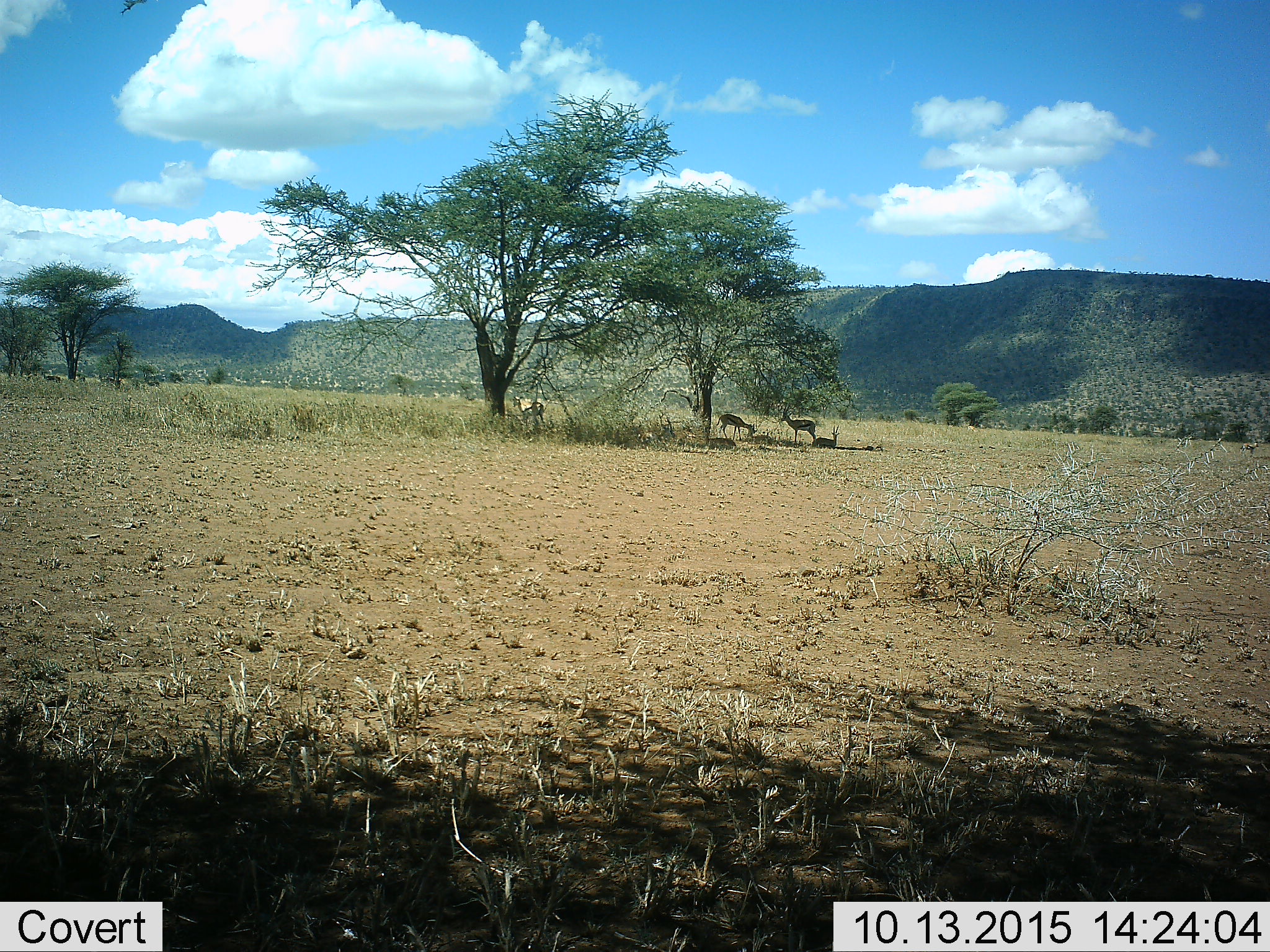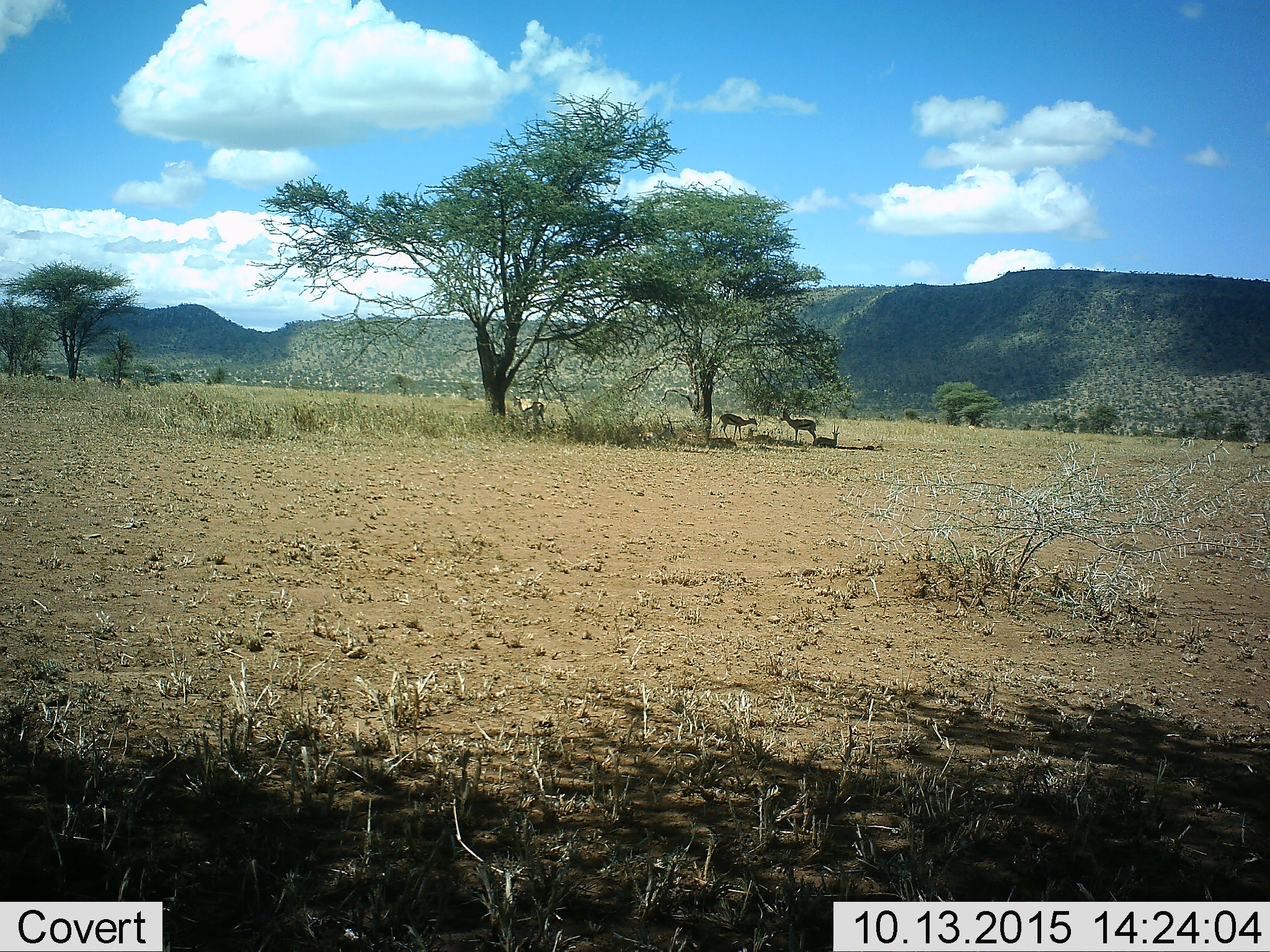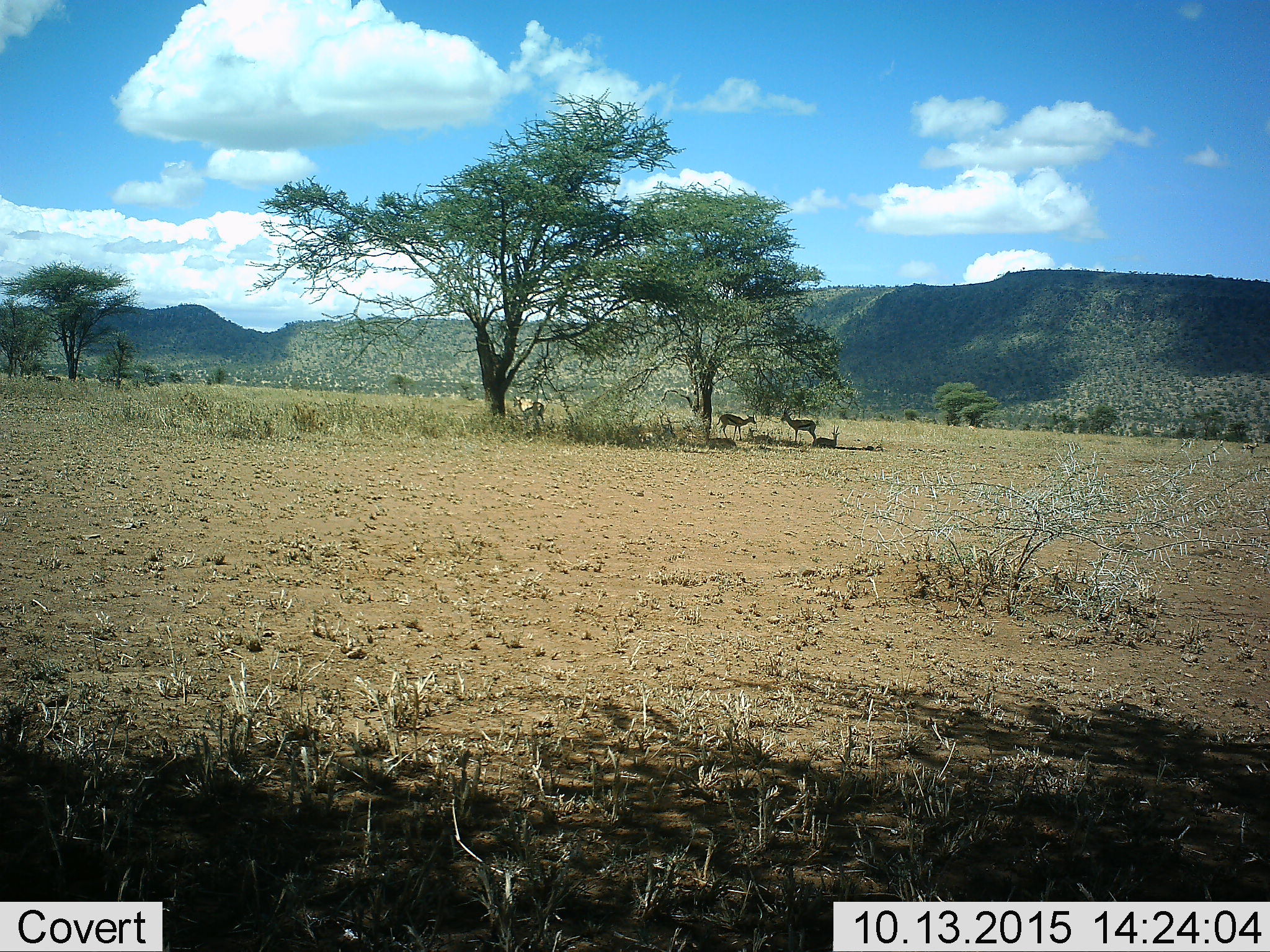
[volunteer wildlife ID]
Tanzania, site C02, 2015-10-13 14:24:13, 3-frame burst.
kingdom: Animalia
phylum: Chordata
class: Mammalia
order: Artiodactyla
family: Bovidae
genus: Eudorcas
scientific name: Eudorcas thomsonii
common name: thomson's gazelle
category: gazellethomsons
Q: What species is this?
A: Gazellethomsons (thomson's gazelle) (Eudorcas thomsonii).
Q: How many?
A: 6.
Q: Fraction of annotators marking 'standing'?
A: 88%.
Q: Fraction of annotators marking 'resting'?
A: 94%.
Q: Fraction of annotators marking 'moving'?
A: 6%.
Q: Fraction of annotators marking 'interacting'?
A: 12%.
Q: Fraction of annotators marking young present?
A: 12%.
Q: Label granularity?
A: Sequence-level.